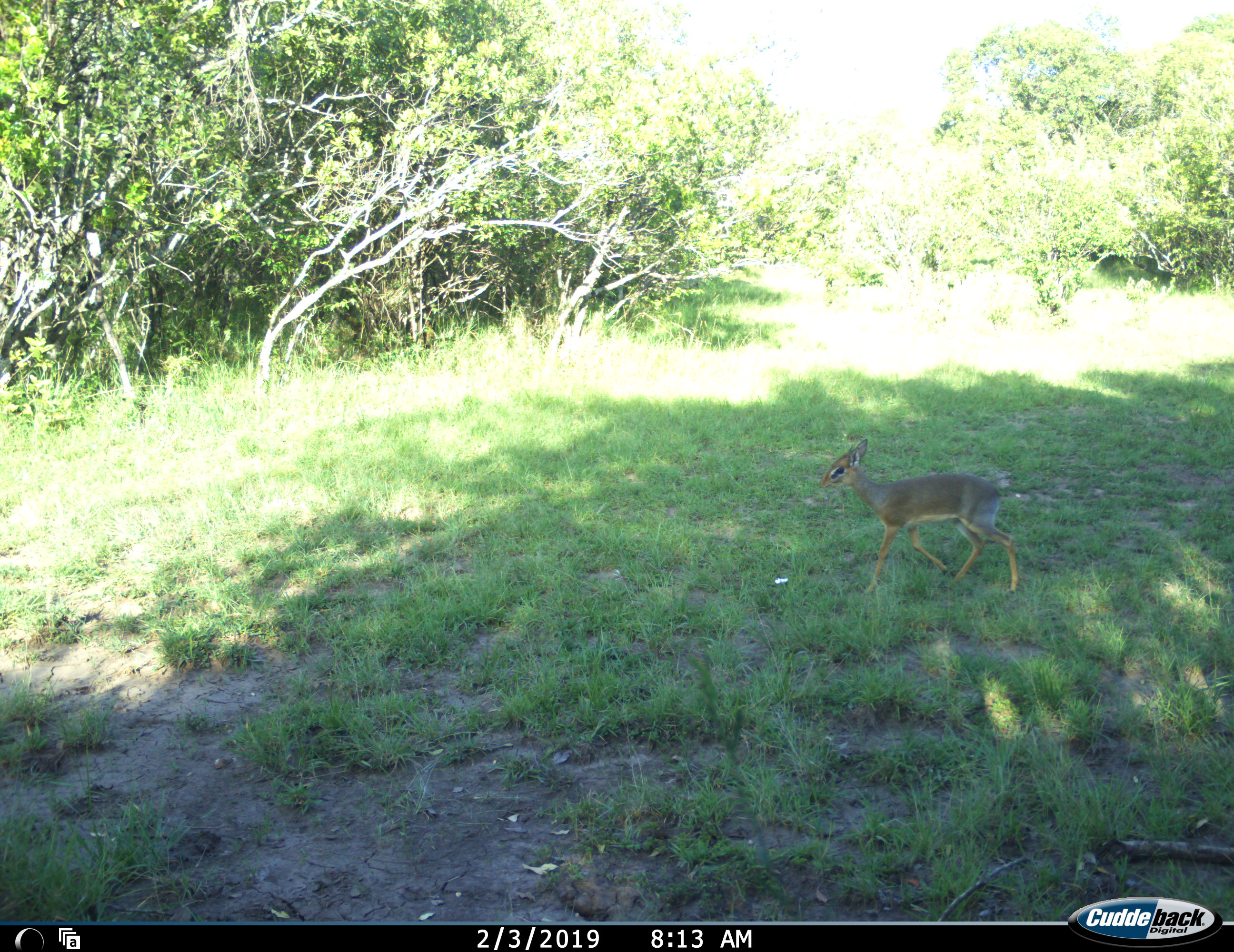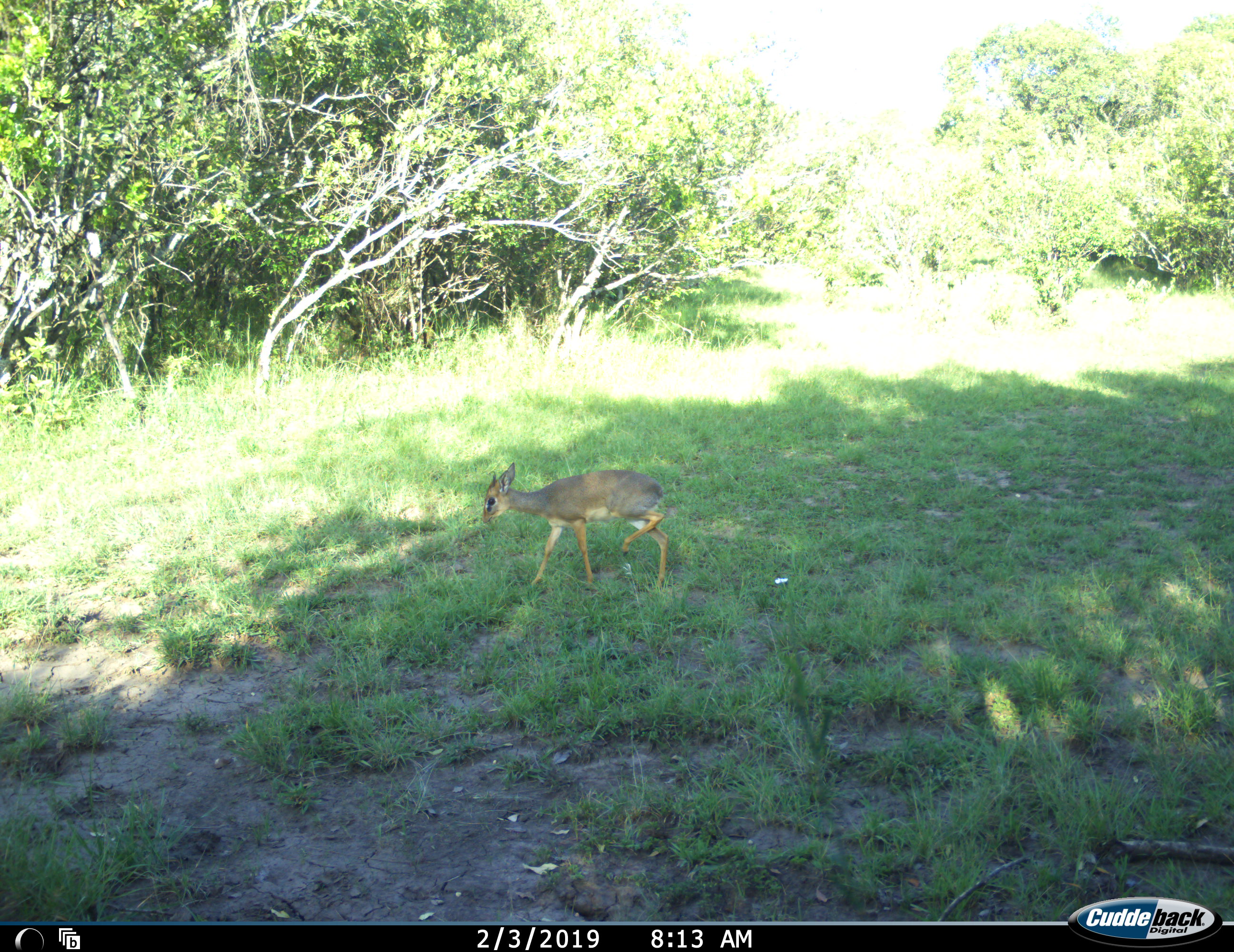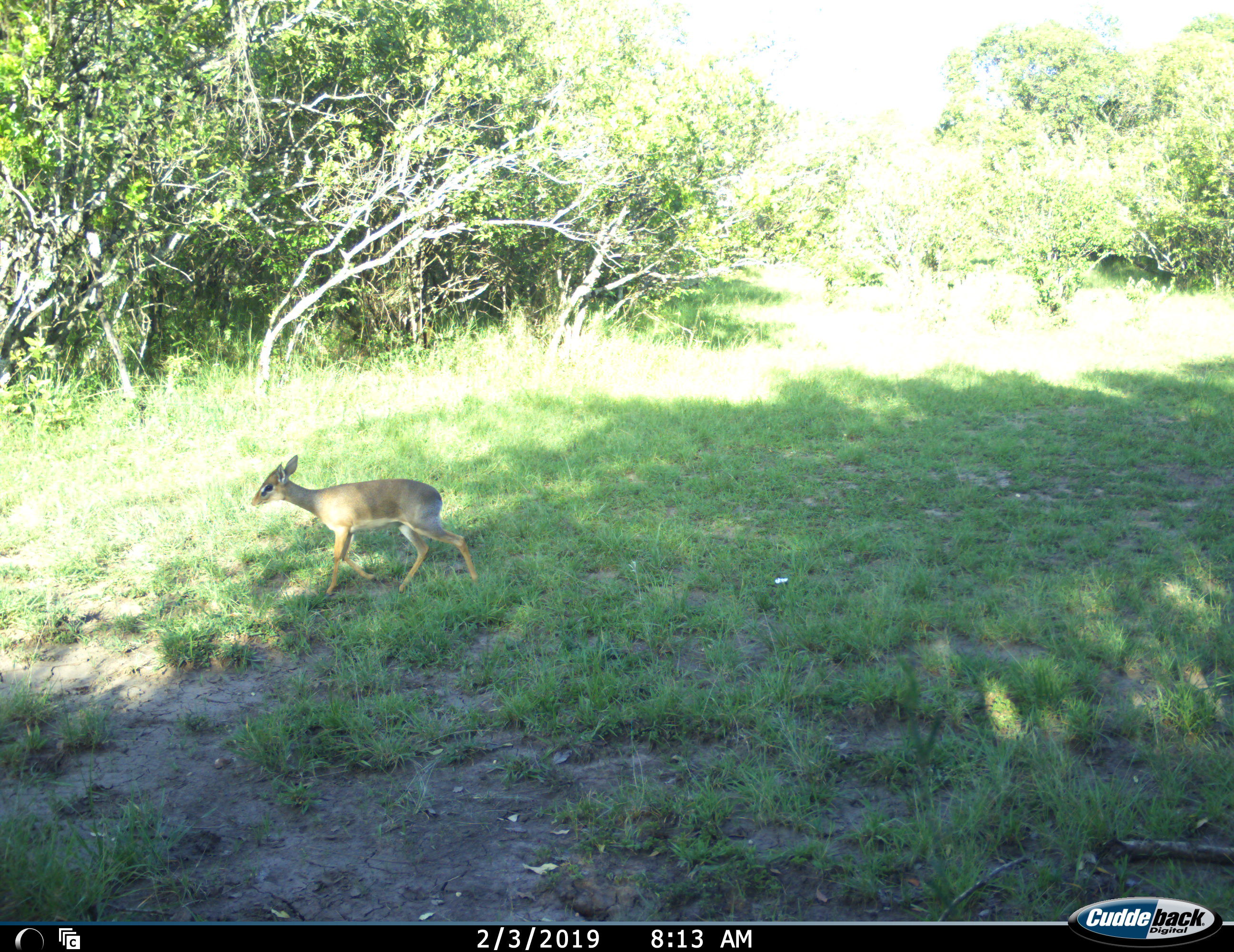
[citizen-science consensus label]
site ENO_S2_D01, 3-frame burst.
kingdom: Animalia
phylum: Chordata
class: Mammalia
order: Artiodactyla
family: Bovidae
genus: Madoqua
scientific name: Madoqua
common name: dik-dik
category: dikdik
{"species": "dikdik (dik-dik) (Madoqua)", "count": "1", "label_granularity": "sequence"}